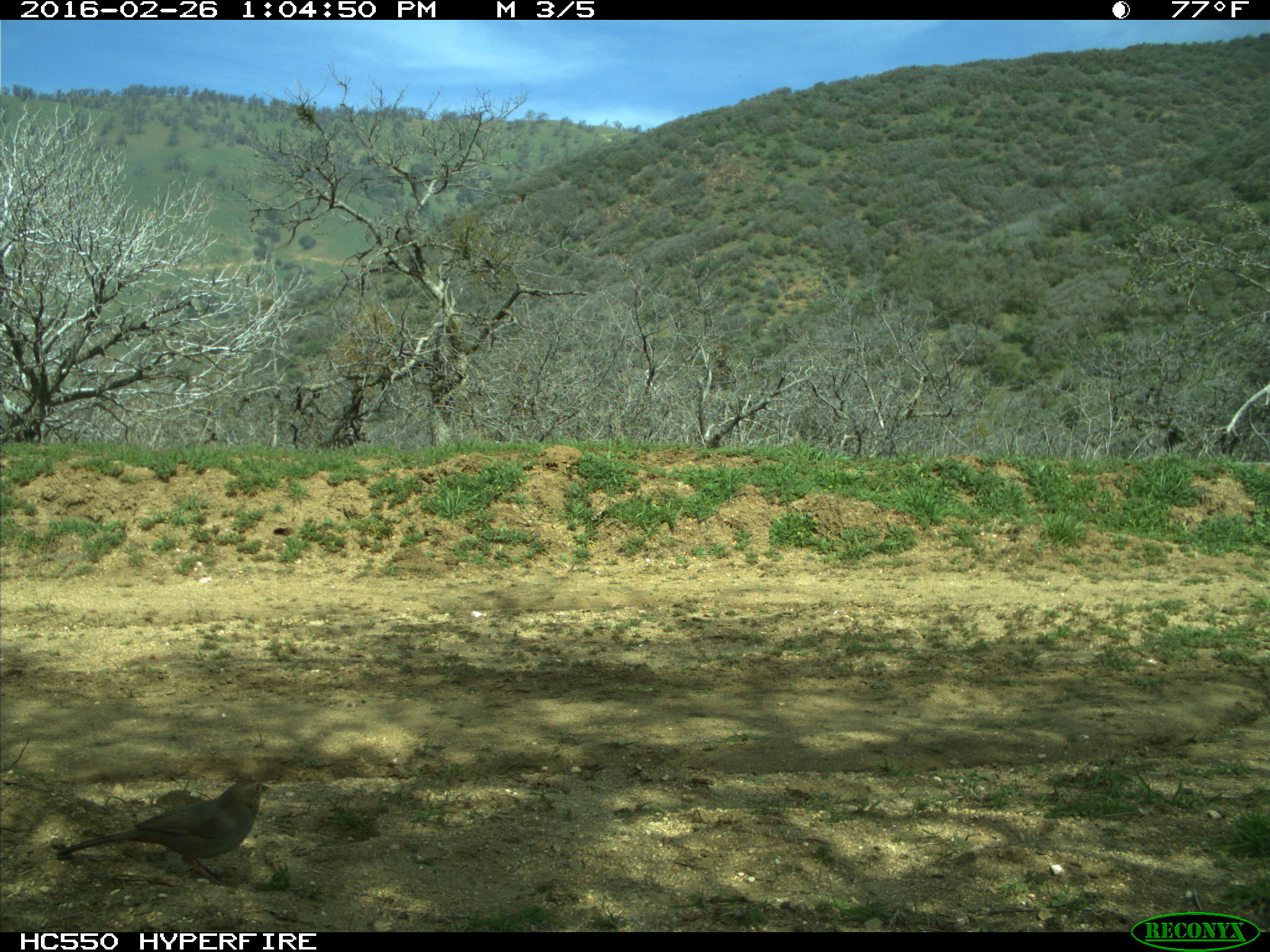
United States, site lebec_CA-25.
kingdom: Animalia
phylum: Chordata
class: Aves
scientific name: Aves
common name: birds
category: unidentified bird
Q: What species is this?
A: Unidentified bird (birds) (Aves).